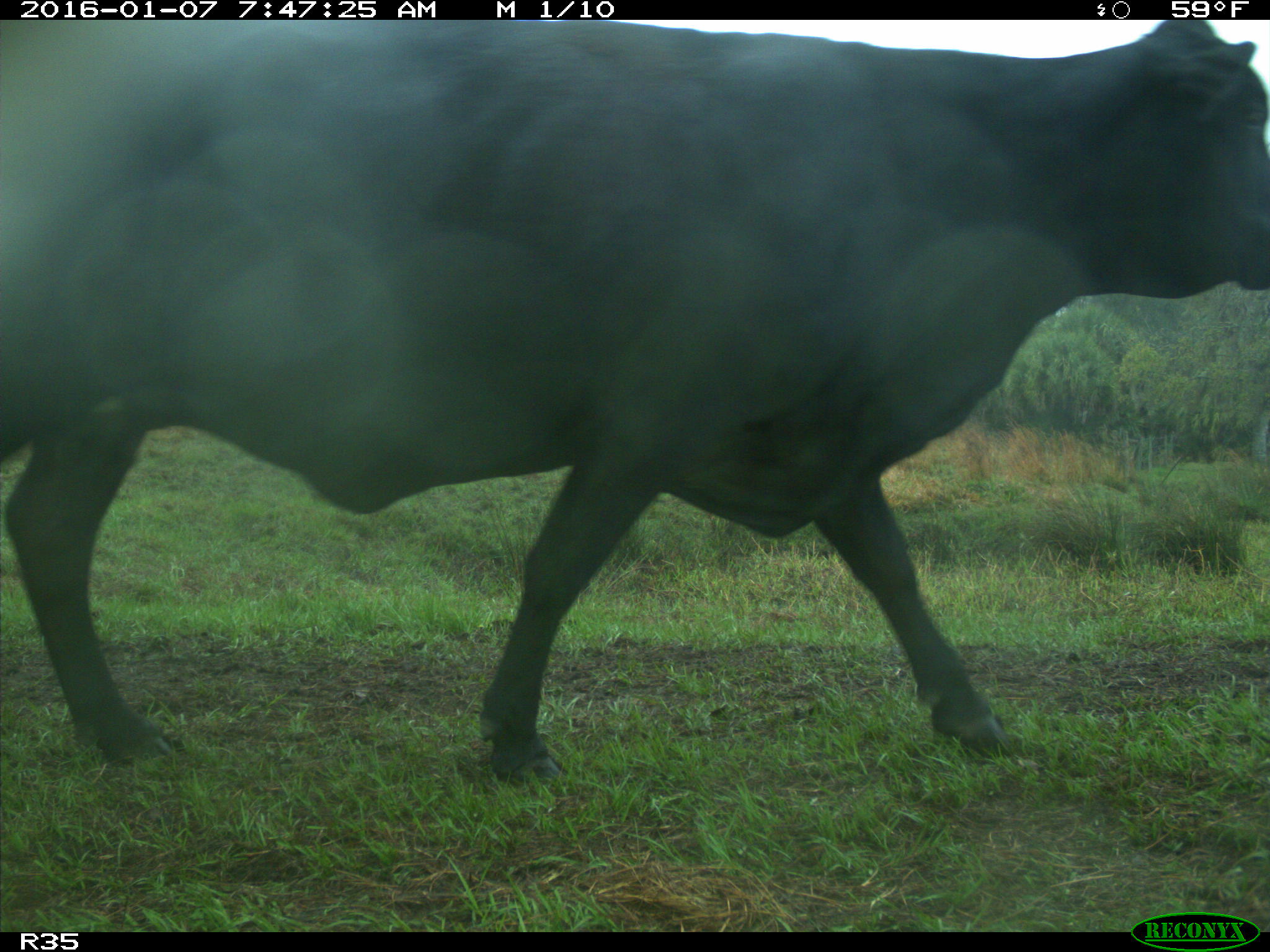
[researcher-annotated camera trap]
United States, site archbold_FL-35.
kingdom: Animalia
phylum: Chordata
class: Mammalia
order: Artiodactyla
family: Bovidae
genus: Bos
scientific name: Bos taurus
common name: domestic cow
Bos taurus (domestic cow).